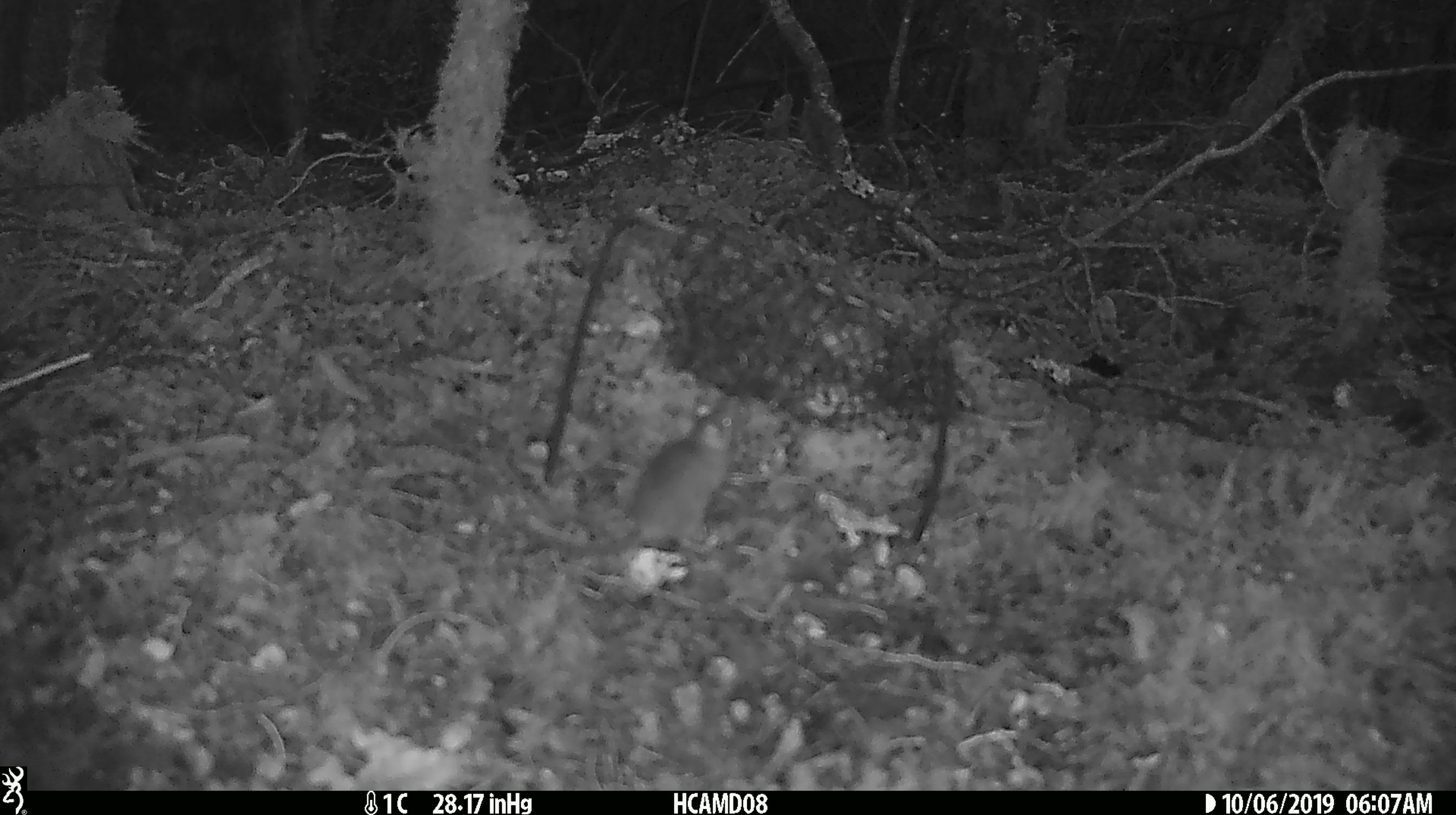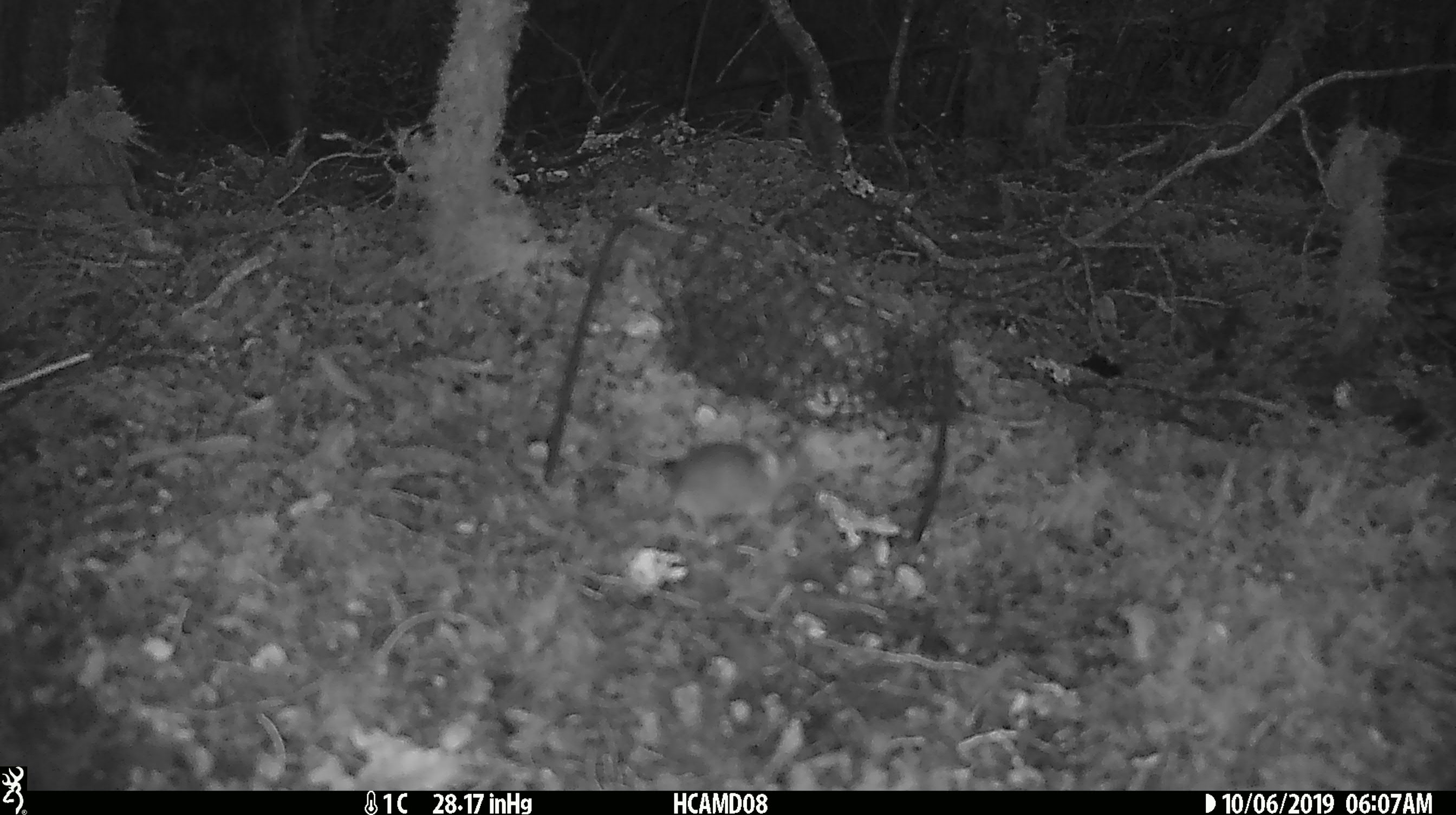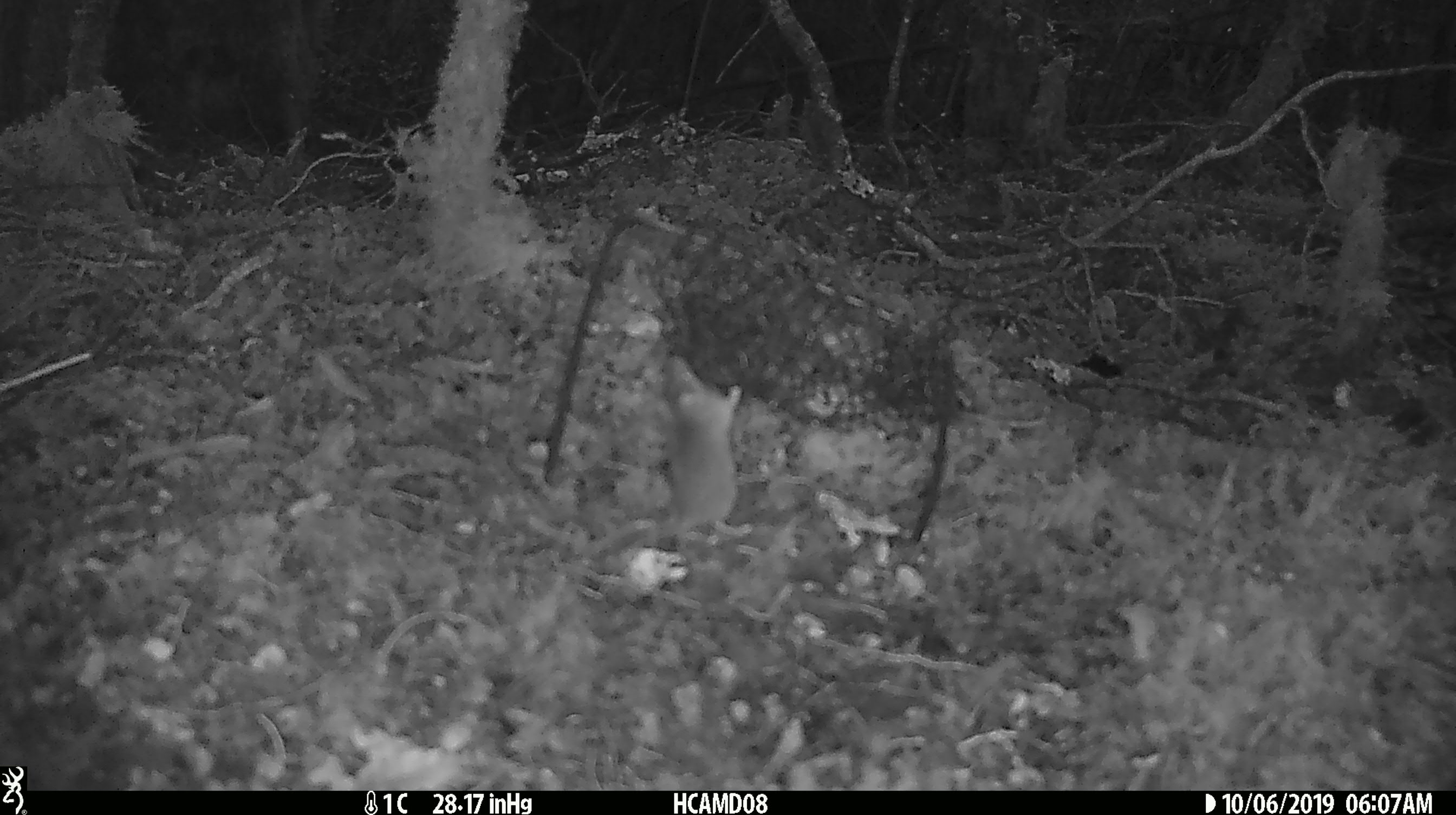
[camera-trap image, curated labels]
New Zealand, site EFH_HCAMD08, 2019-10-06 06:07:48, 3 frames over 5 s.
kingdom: Animalia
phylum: Chordata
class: Mammalia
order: Rodentia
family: Muridae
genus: Mus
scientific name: Mus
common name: mouse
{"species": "mouse (Mus)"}